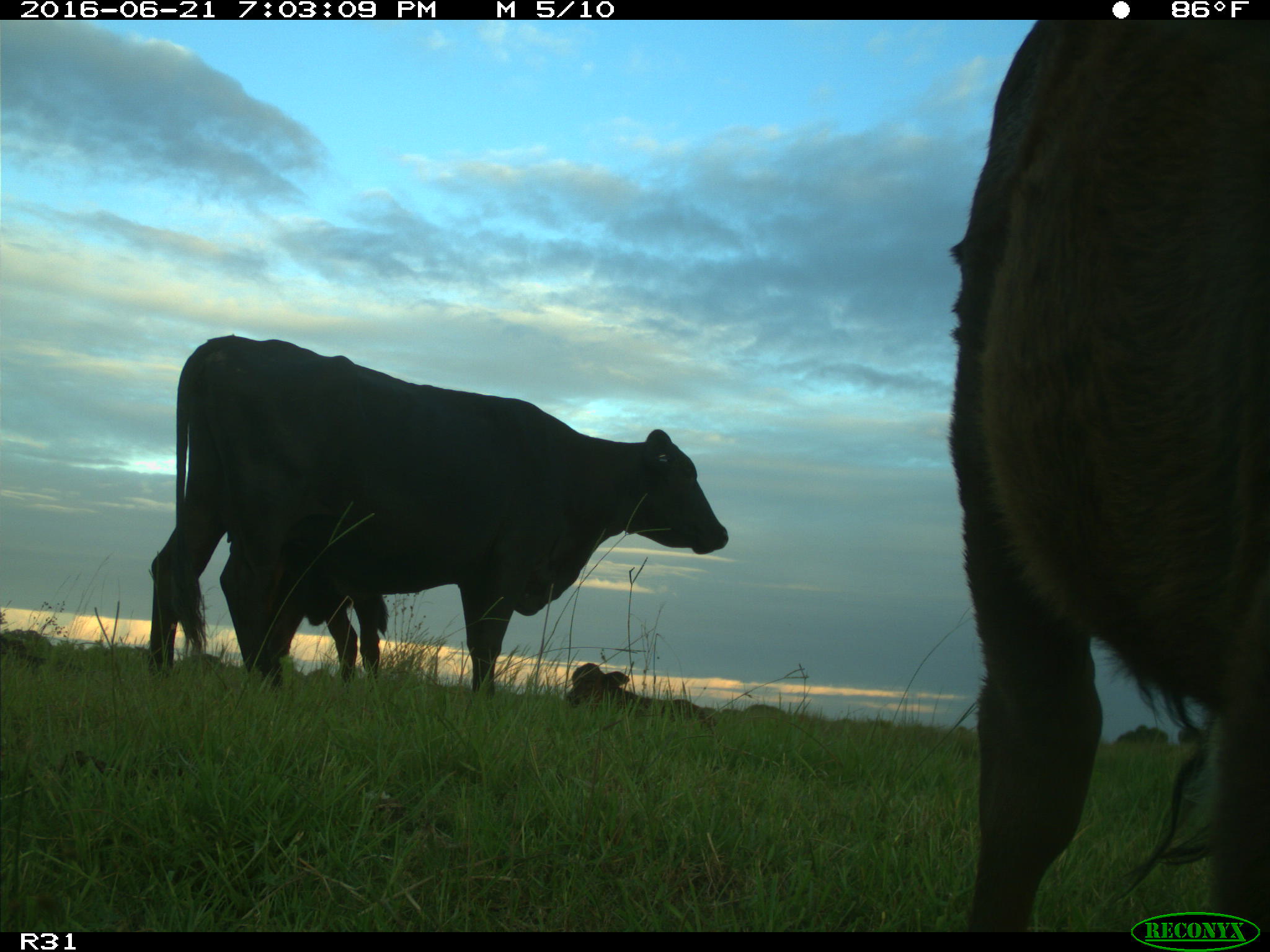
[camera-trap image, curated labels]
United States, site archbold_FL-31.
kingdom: Animalia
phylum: Chordata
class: Mammalia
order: Artiodactyla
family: Bovidae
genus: Bos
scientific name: Bos taurus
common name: domestic cow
Bos taurus (domestic cow).